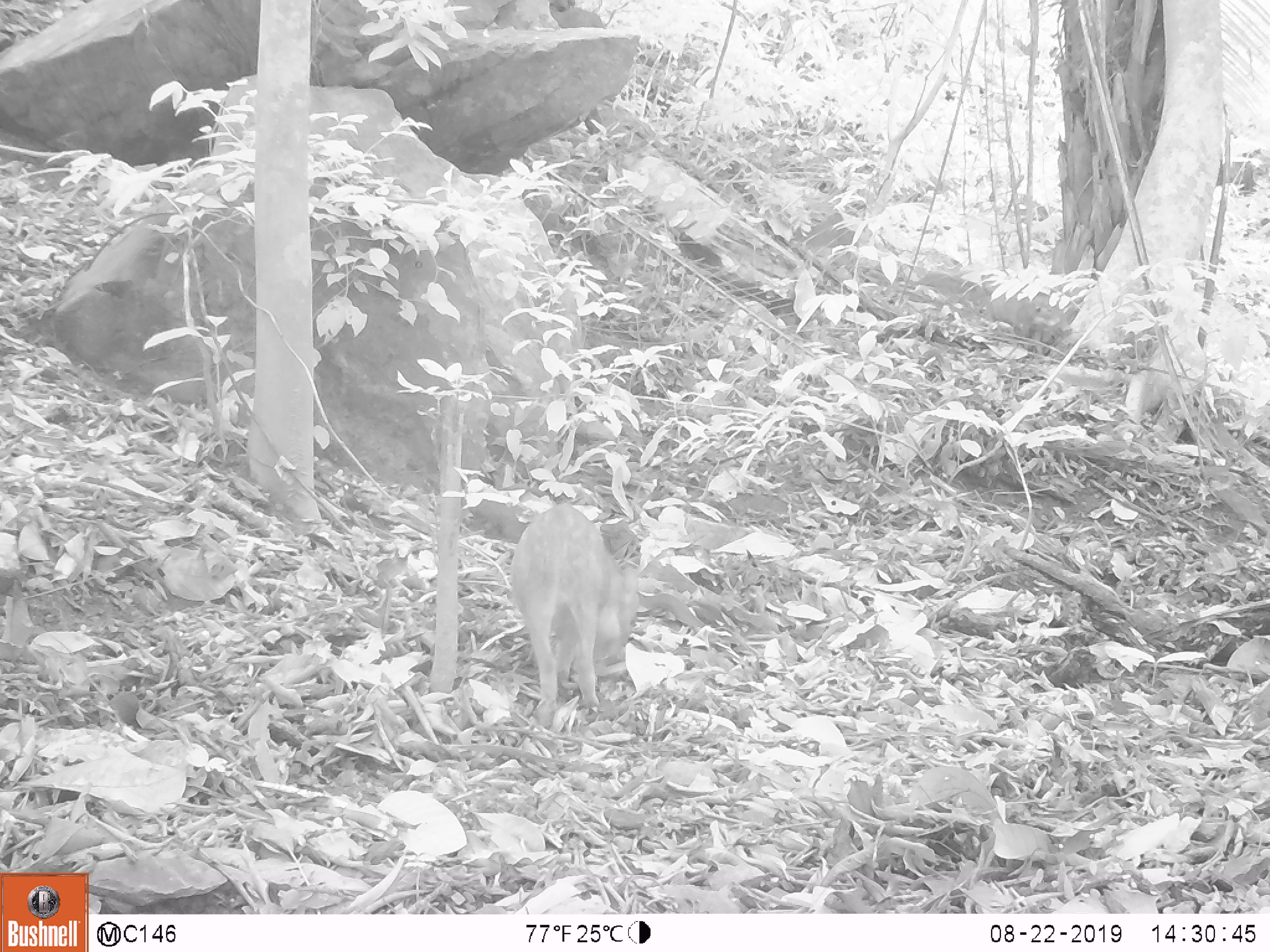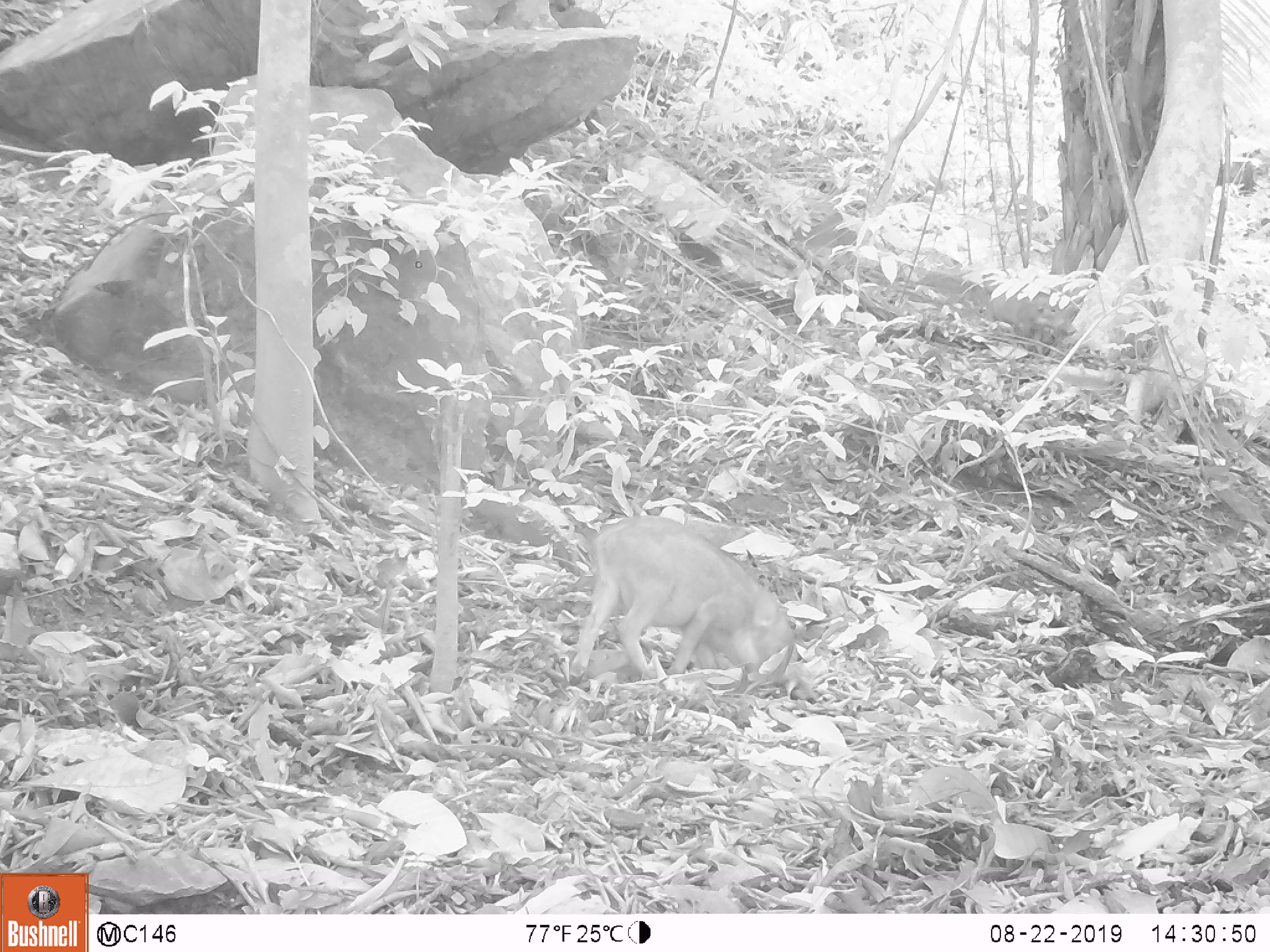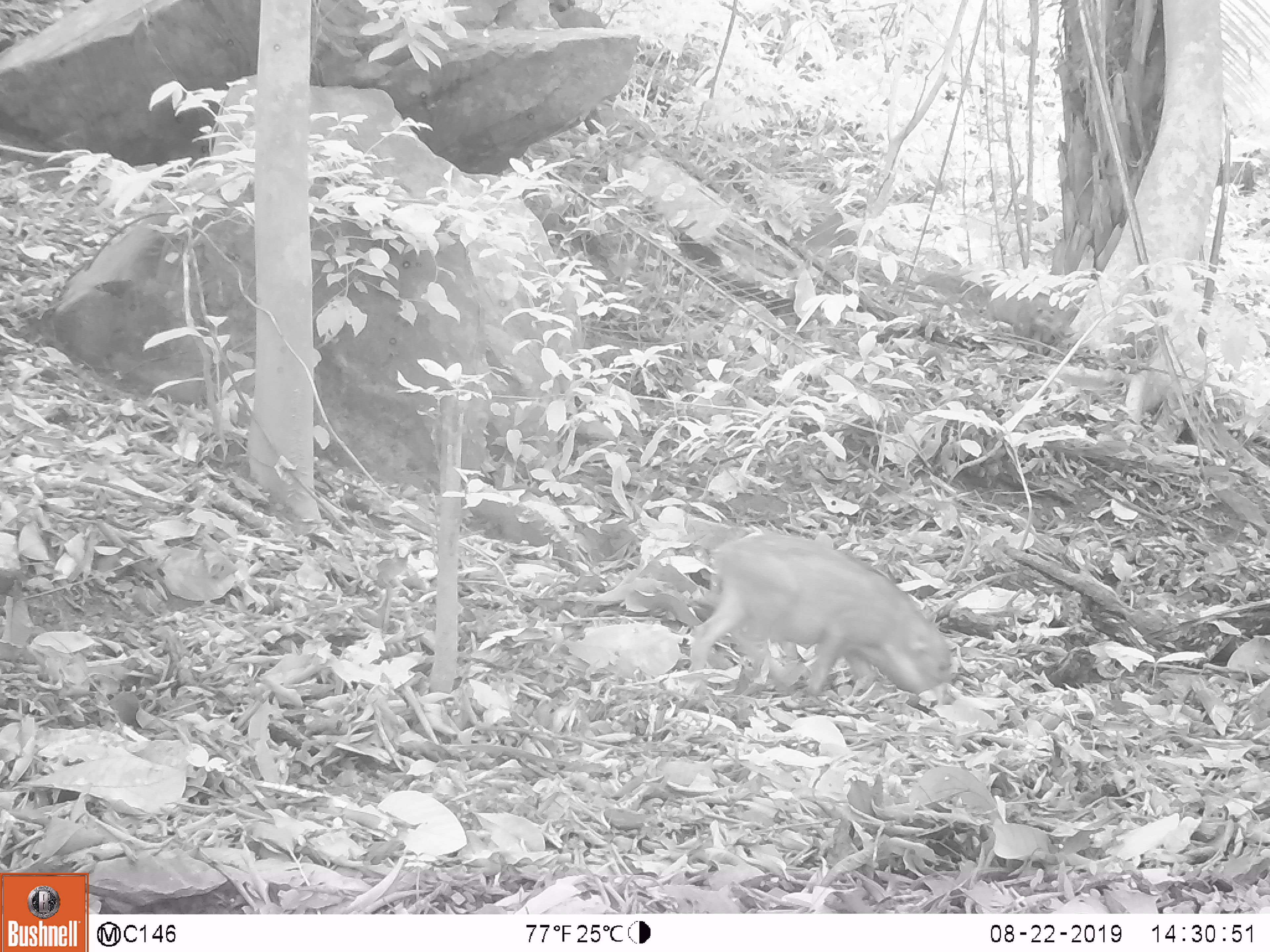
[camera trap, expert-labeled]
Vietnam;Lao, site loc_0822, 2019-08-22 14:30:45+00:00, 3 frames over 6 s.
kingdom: Animalia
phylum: Chordata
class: Mammalia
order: Artiodactyla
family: Suidae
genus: Sus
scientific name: Sus scrofa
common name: eurasian wild pig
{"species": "eurasian wild pig (Sus scrofa)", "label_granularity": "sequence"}